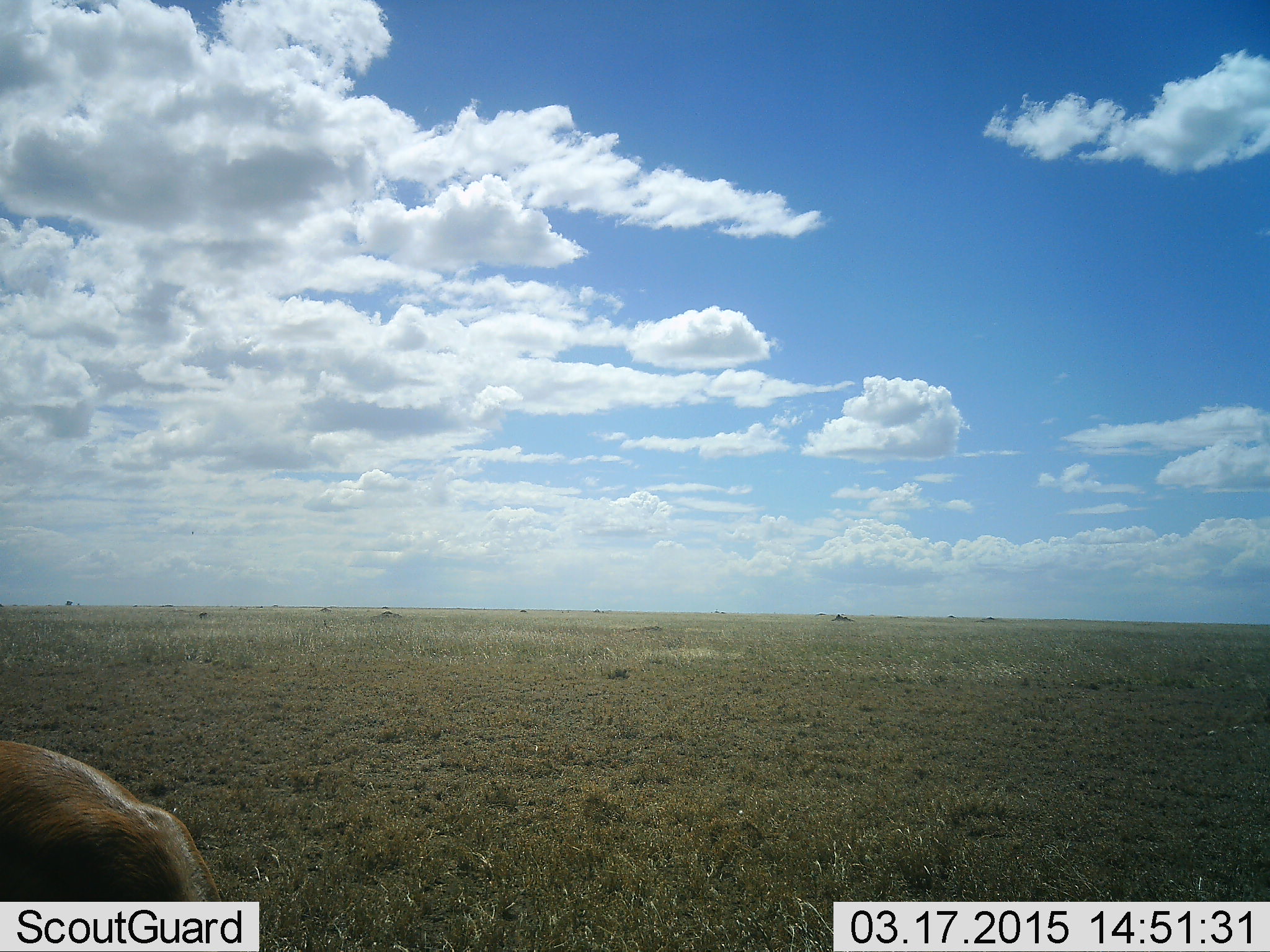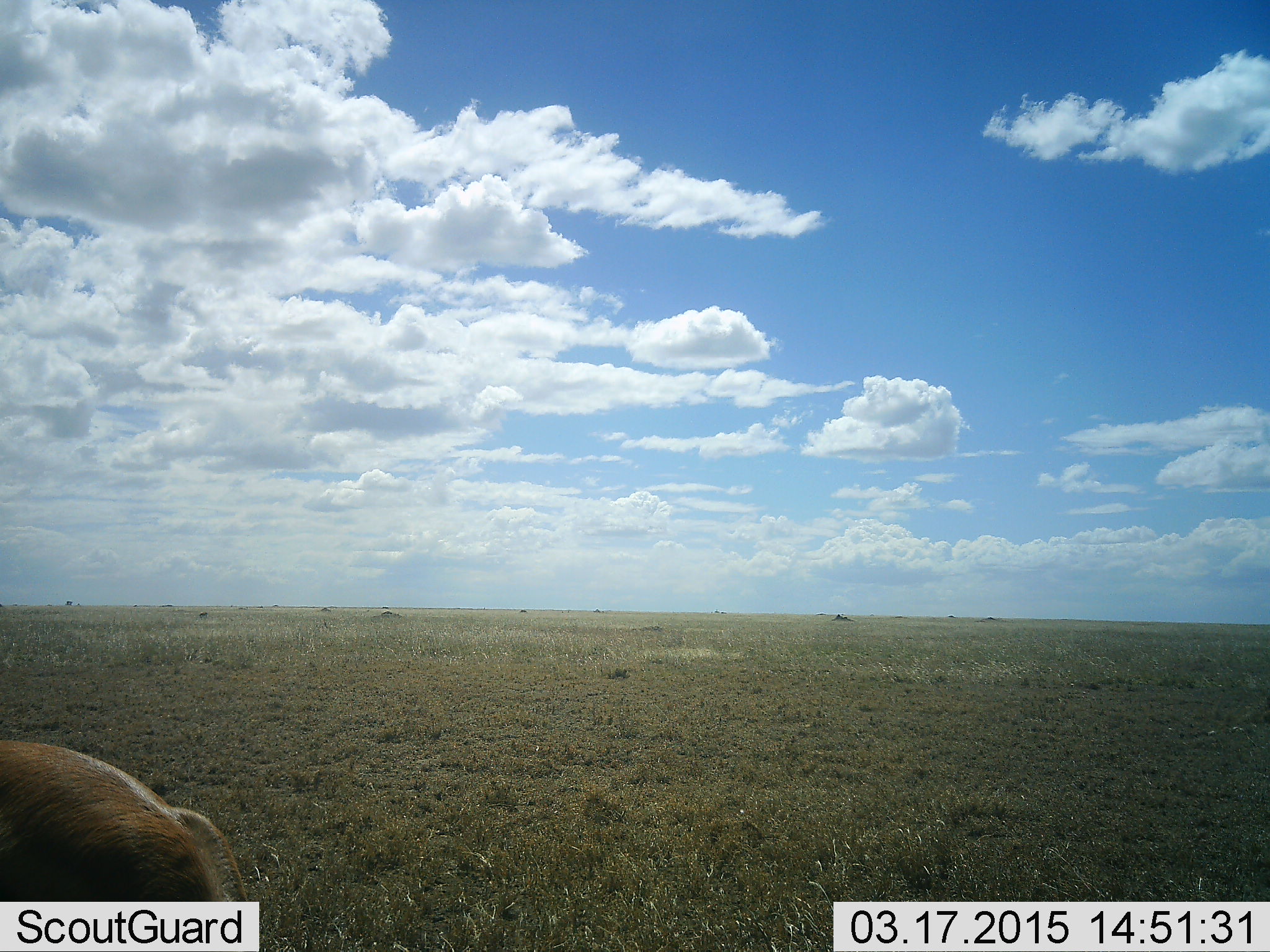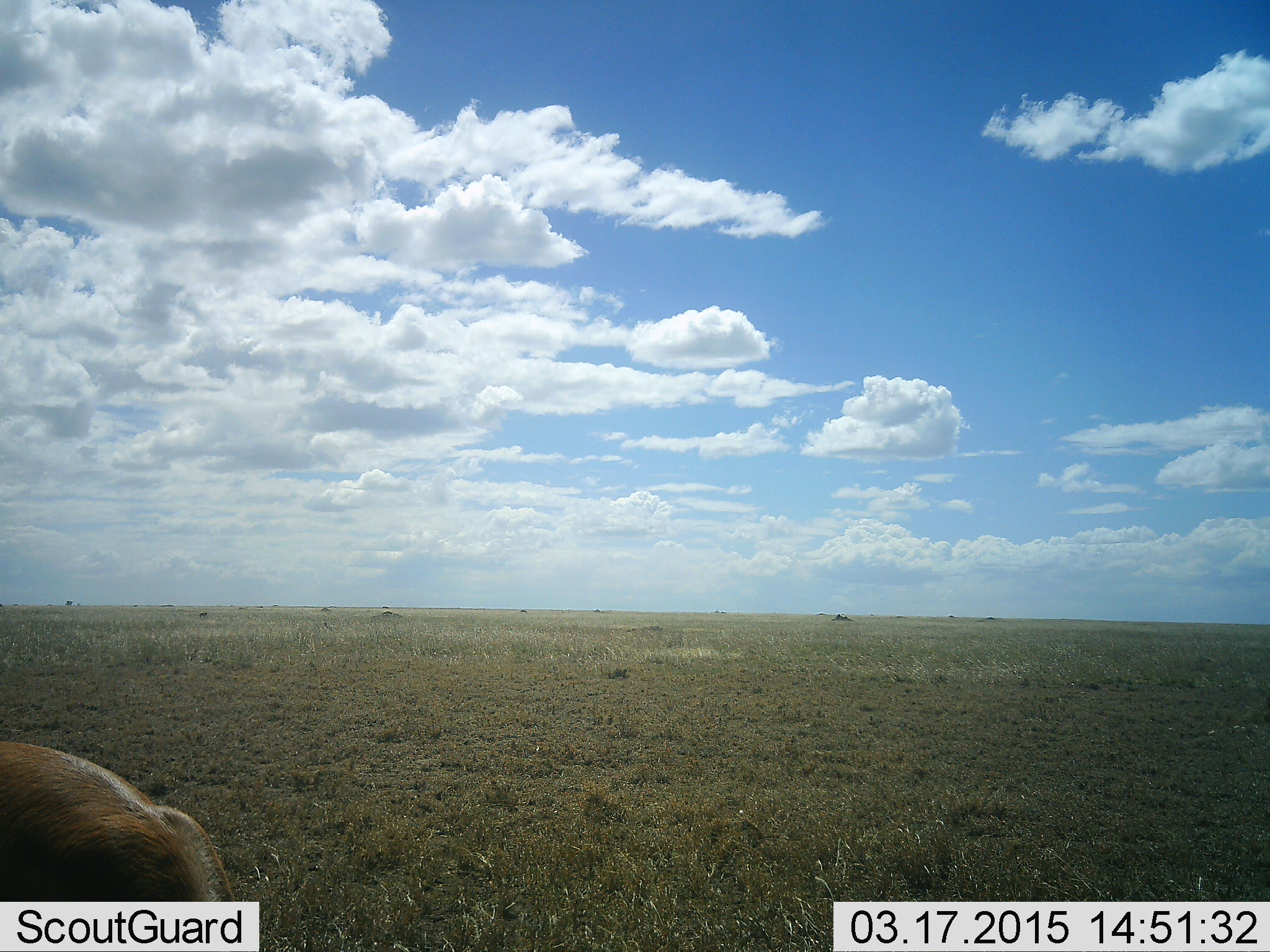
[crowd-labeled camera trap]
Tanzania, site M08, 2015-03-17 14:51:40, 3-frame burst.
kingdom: Animalia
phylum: Chordata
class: Mammalia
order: Artiodactyla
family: Bovidae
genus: Eudorcas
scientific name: Eudorcas thomsonii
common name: thomson's gazelle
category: gazellethomsons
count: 1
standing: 71%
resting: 0%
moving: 0%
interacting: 0%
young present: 14%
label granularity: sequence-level